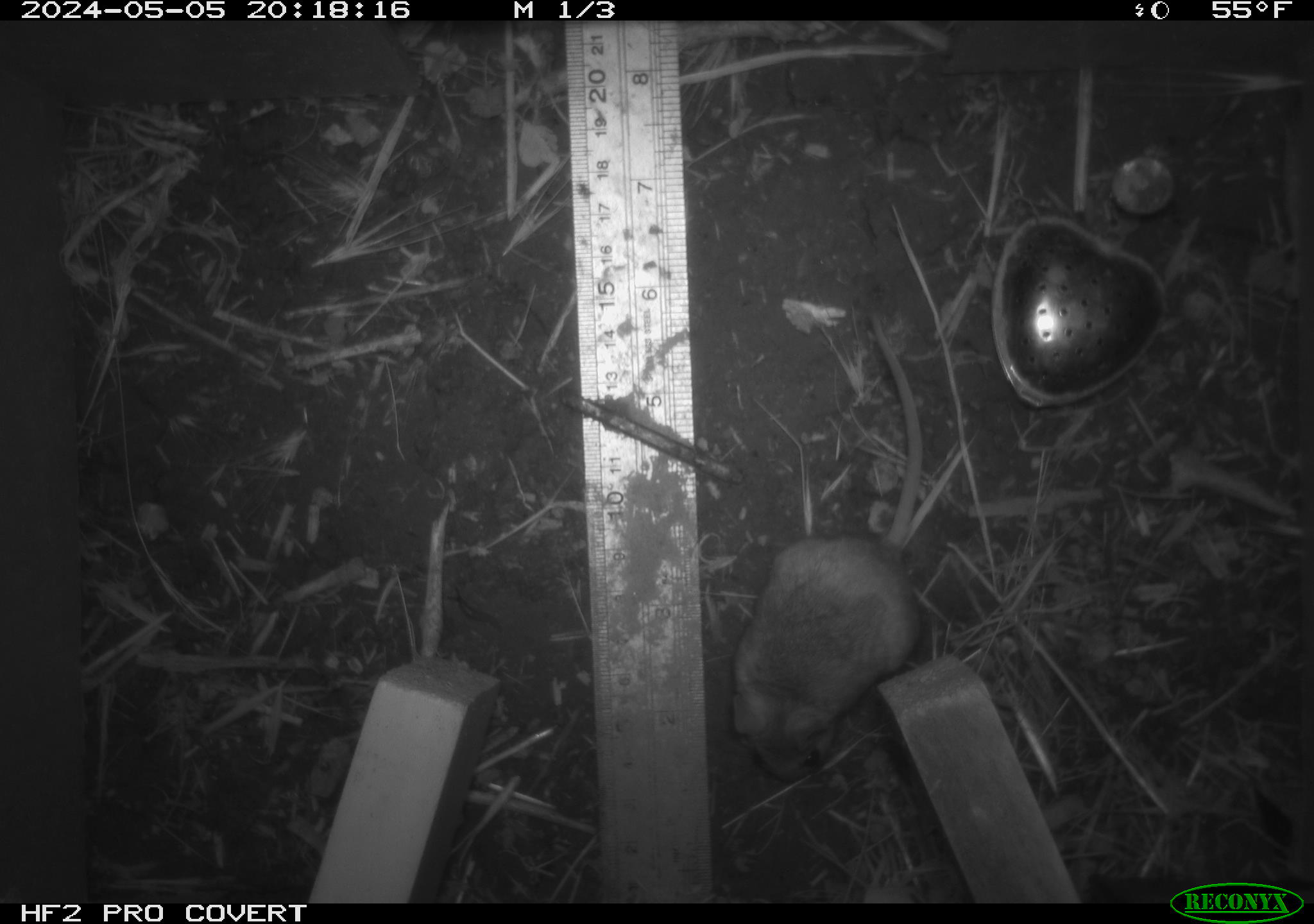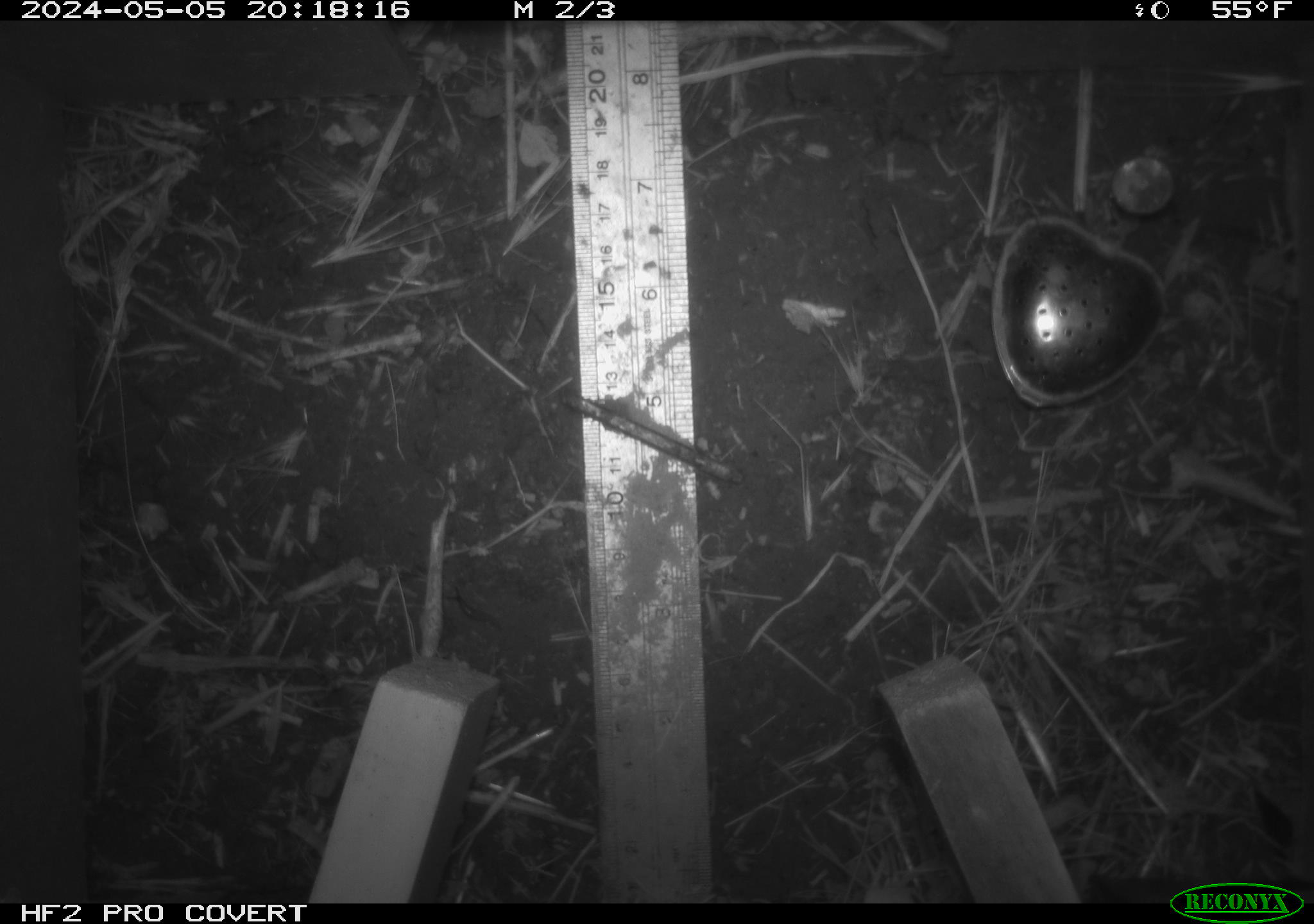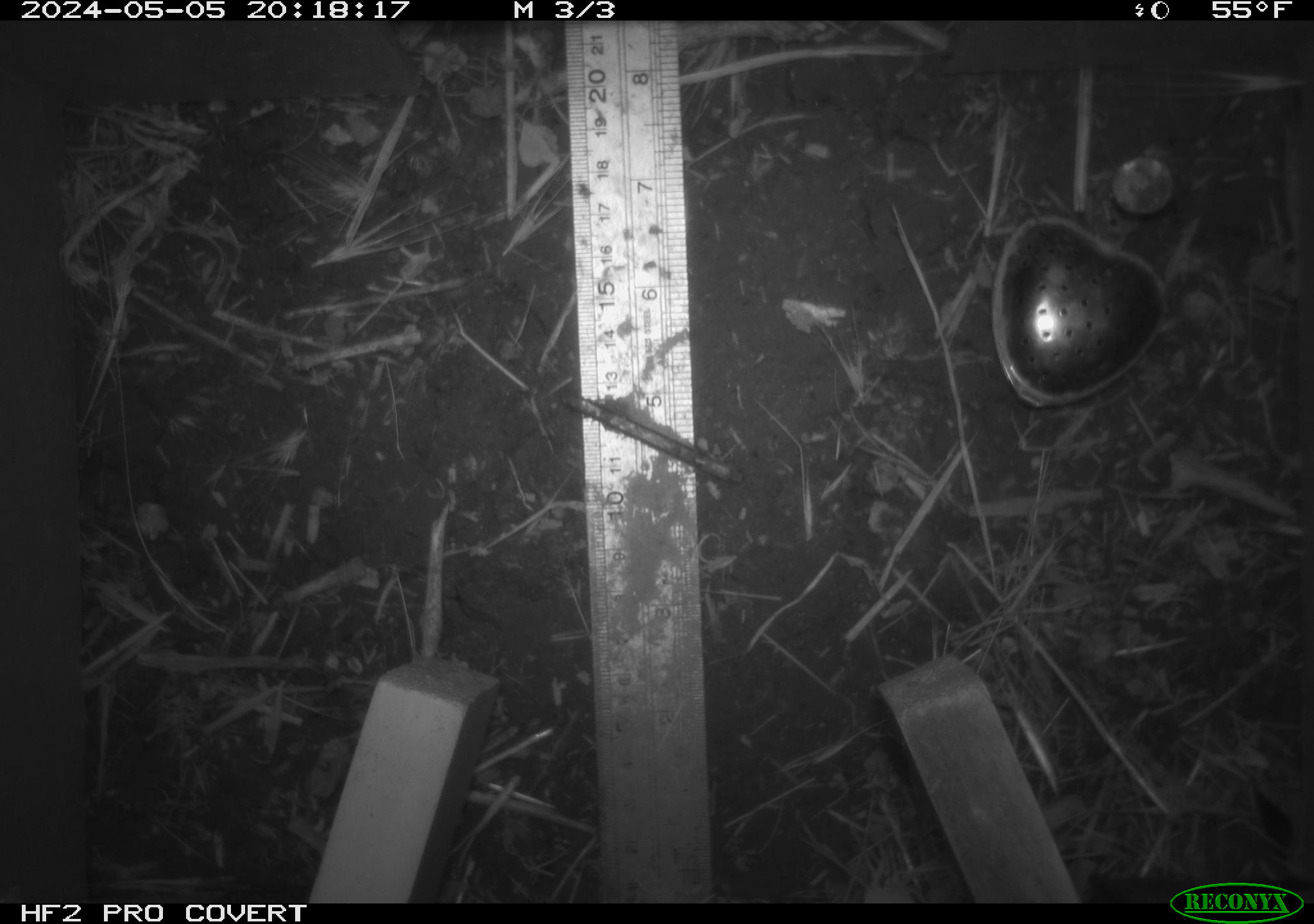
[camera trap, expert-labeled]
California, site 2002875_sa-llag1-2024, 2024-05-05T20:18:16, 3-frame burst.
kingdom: Animalia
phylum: Chordata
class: Mammalia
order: Rodentia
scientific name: Rodentia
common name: mouse species